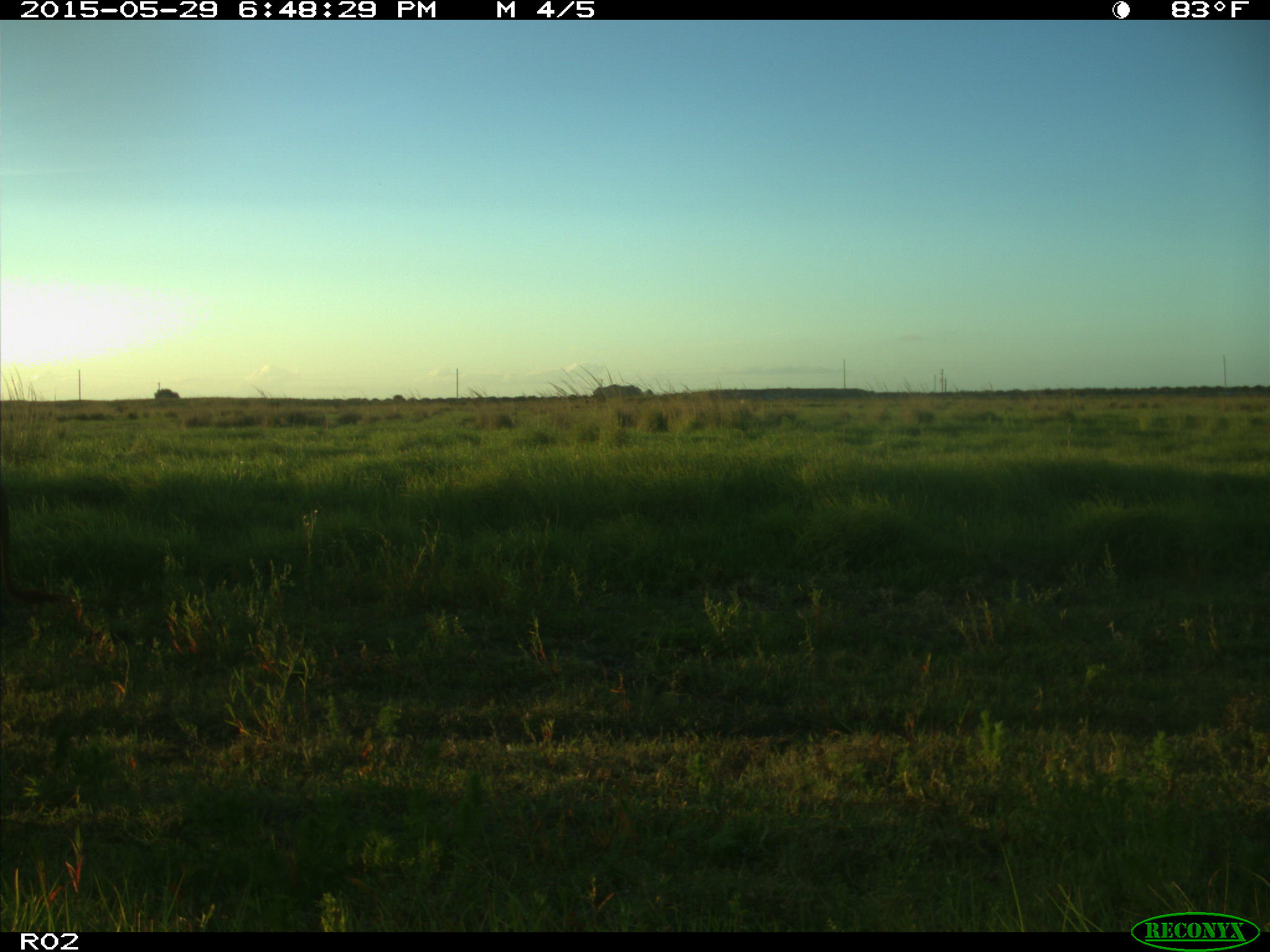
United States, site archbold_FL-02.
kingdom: Animalia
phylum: Chordata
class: Mammalia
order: Artiodactyla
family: Bovidae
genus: Bos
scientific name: Bos taurus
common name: domestic cow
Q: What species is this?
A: Bos taurus (domestic cow).